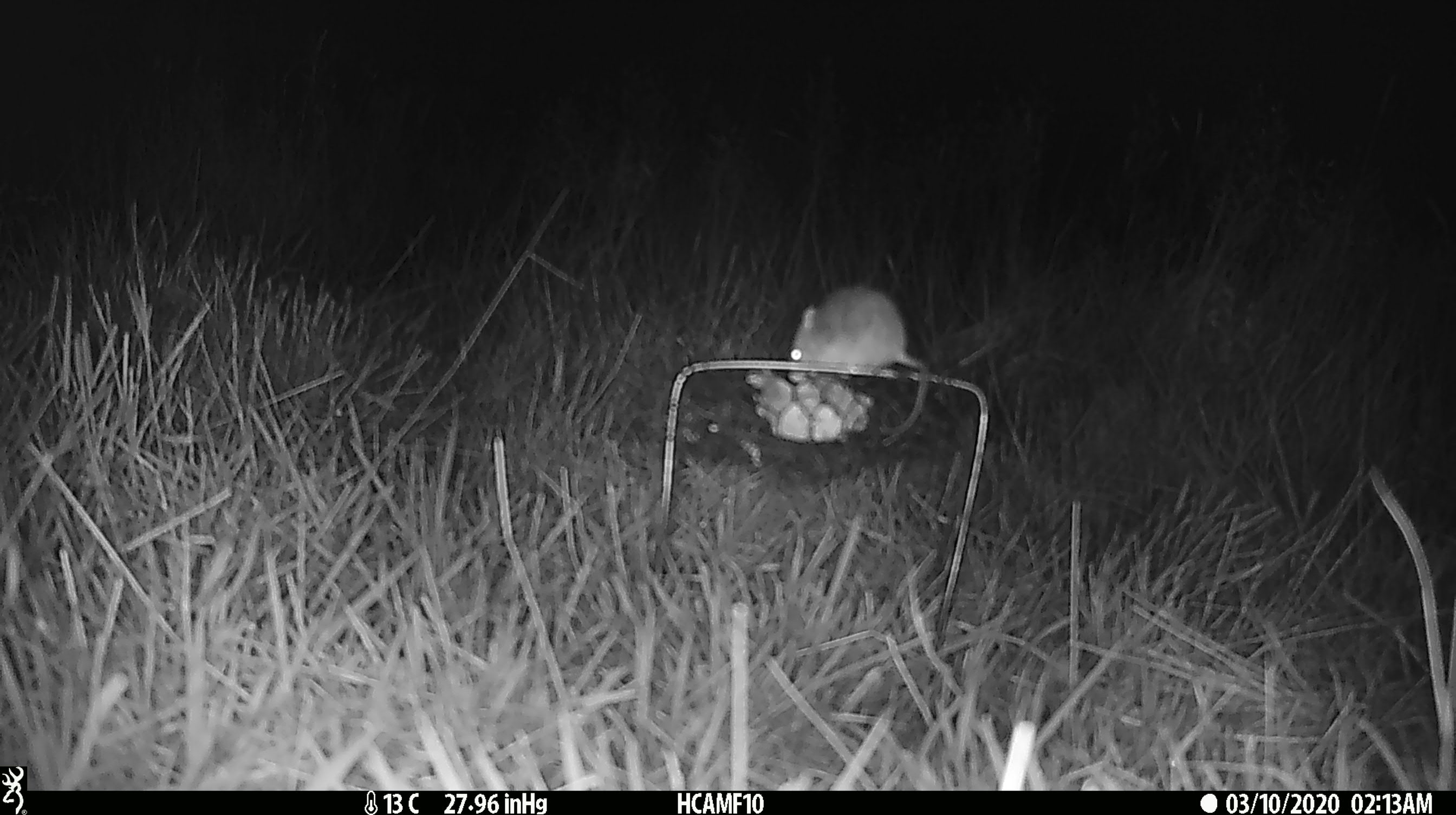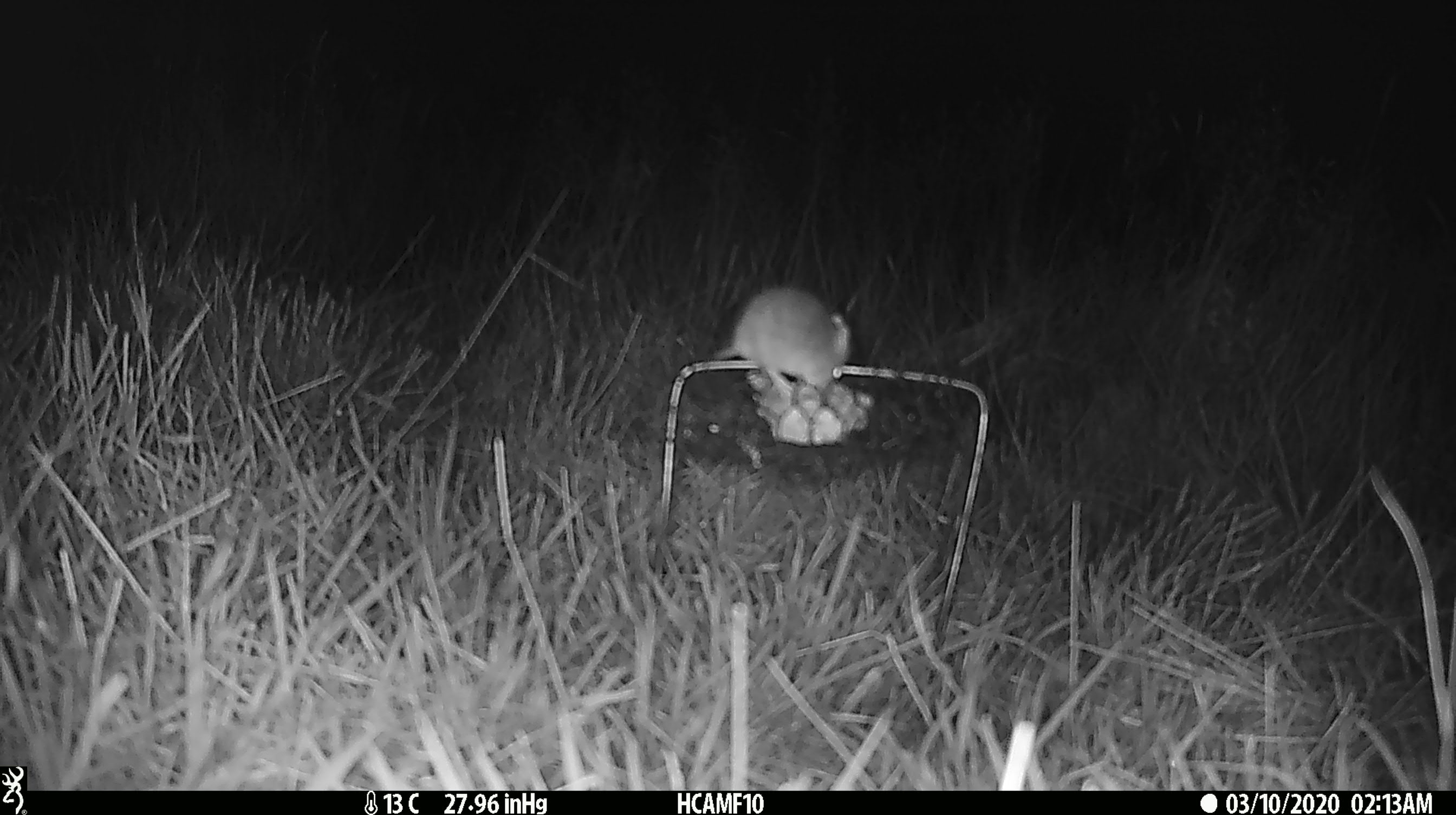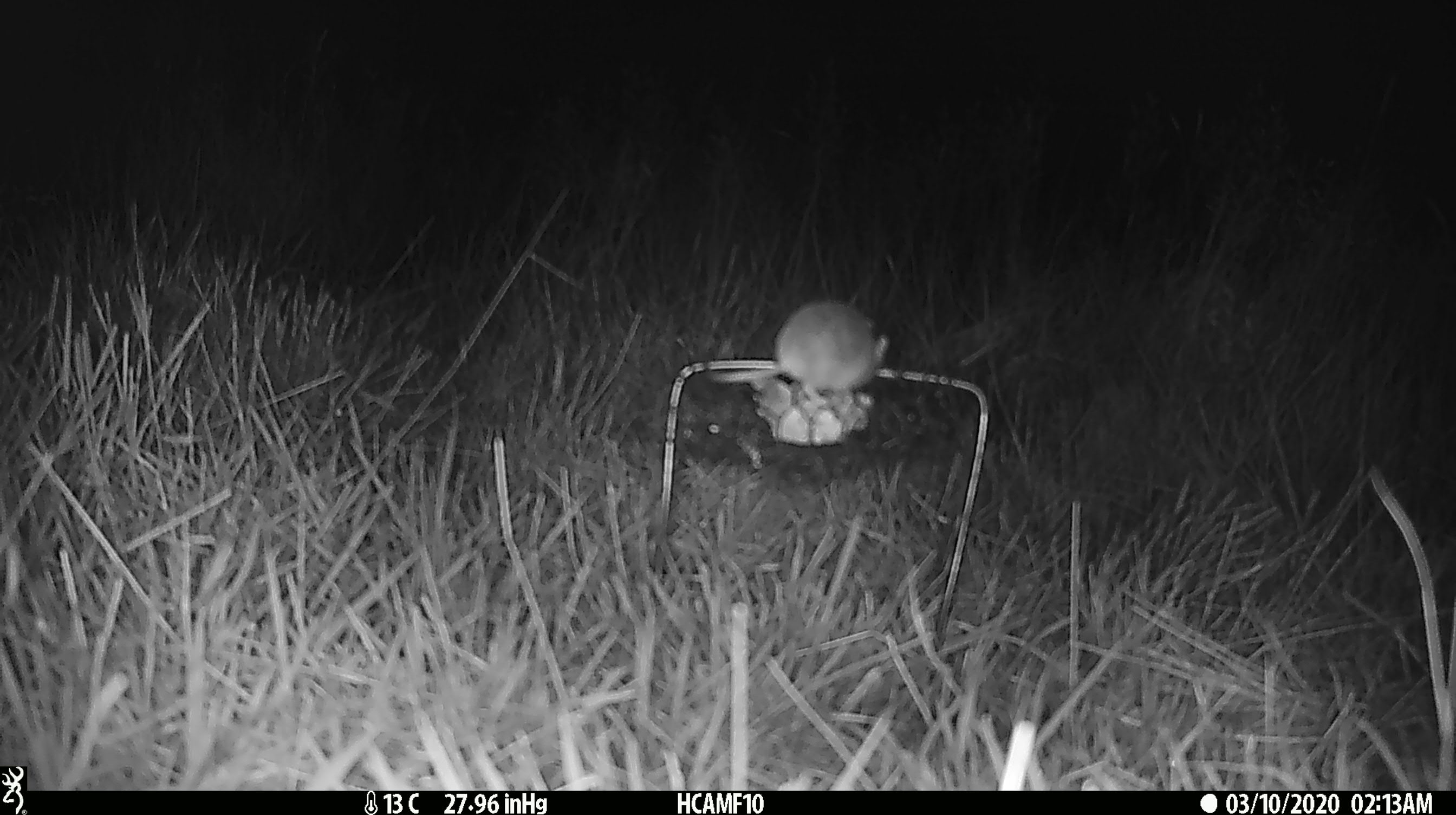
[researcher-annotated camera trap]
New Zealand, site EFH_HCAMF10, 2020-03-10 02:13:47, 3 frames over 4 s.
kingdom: Animalia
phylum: Chordata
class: Mammalia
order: Rodentia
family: Muridae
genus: Mus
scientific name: Mus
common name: mouse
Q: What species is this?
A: Mouse (Mus).